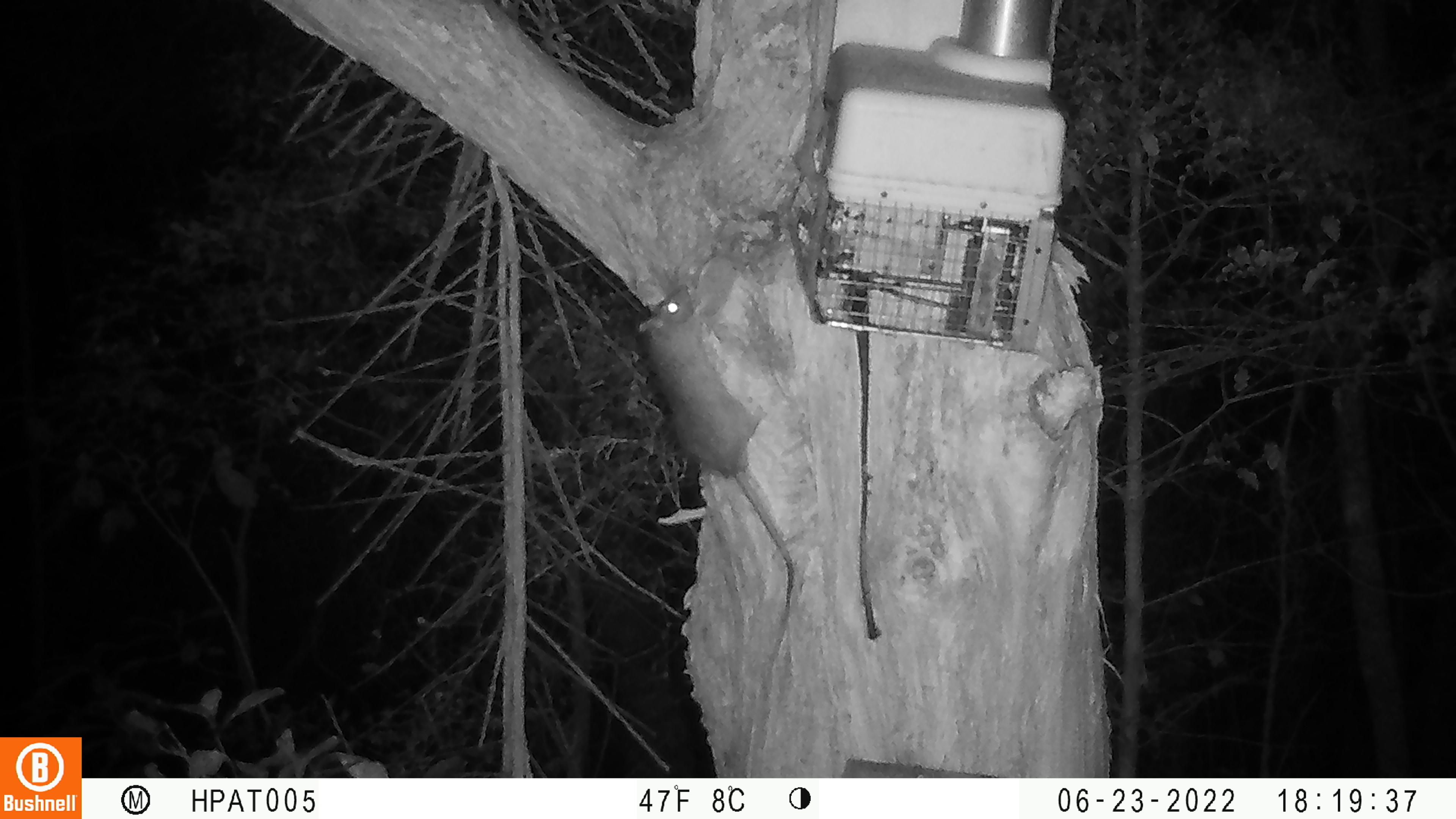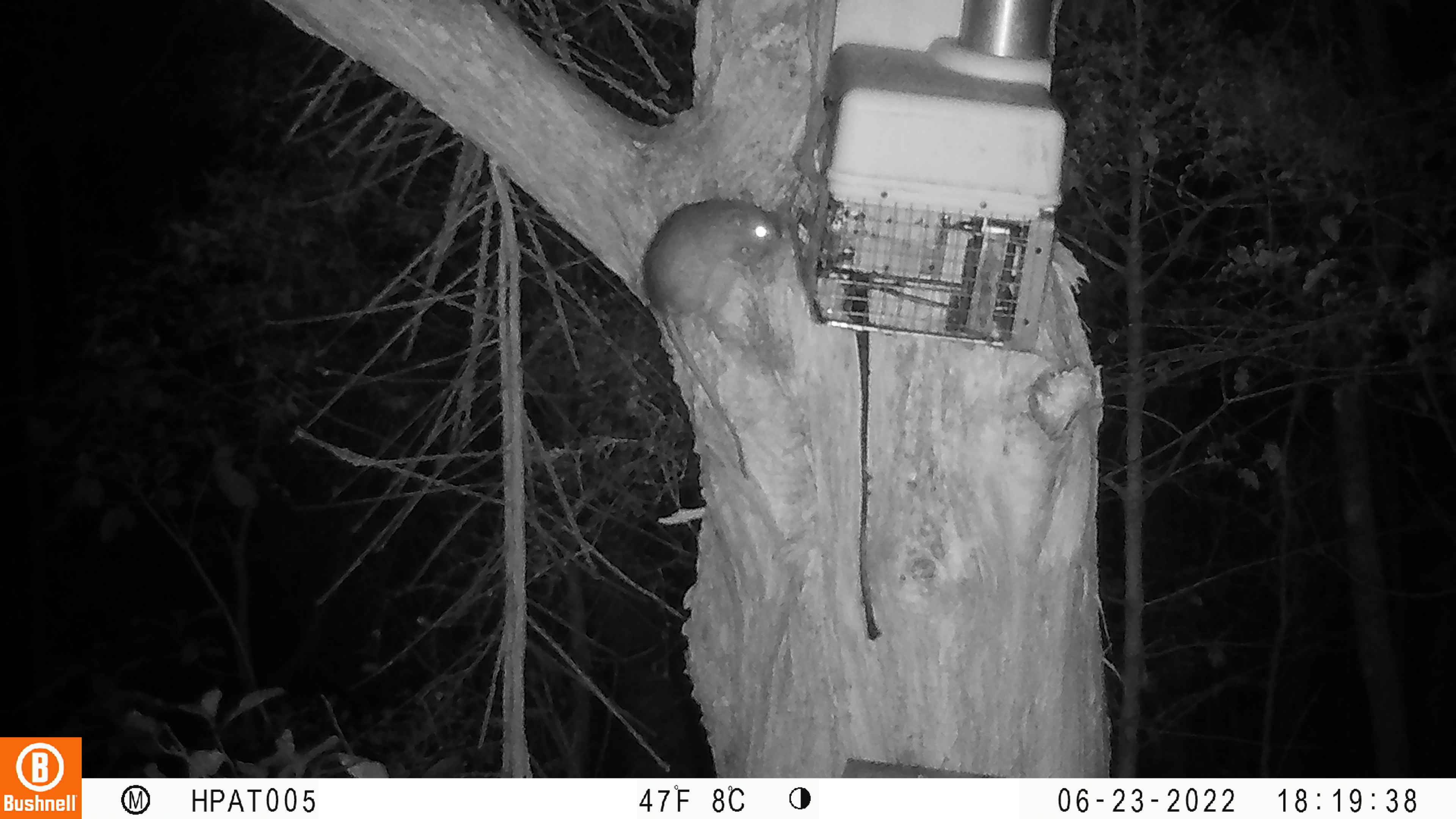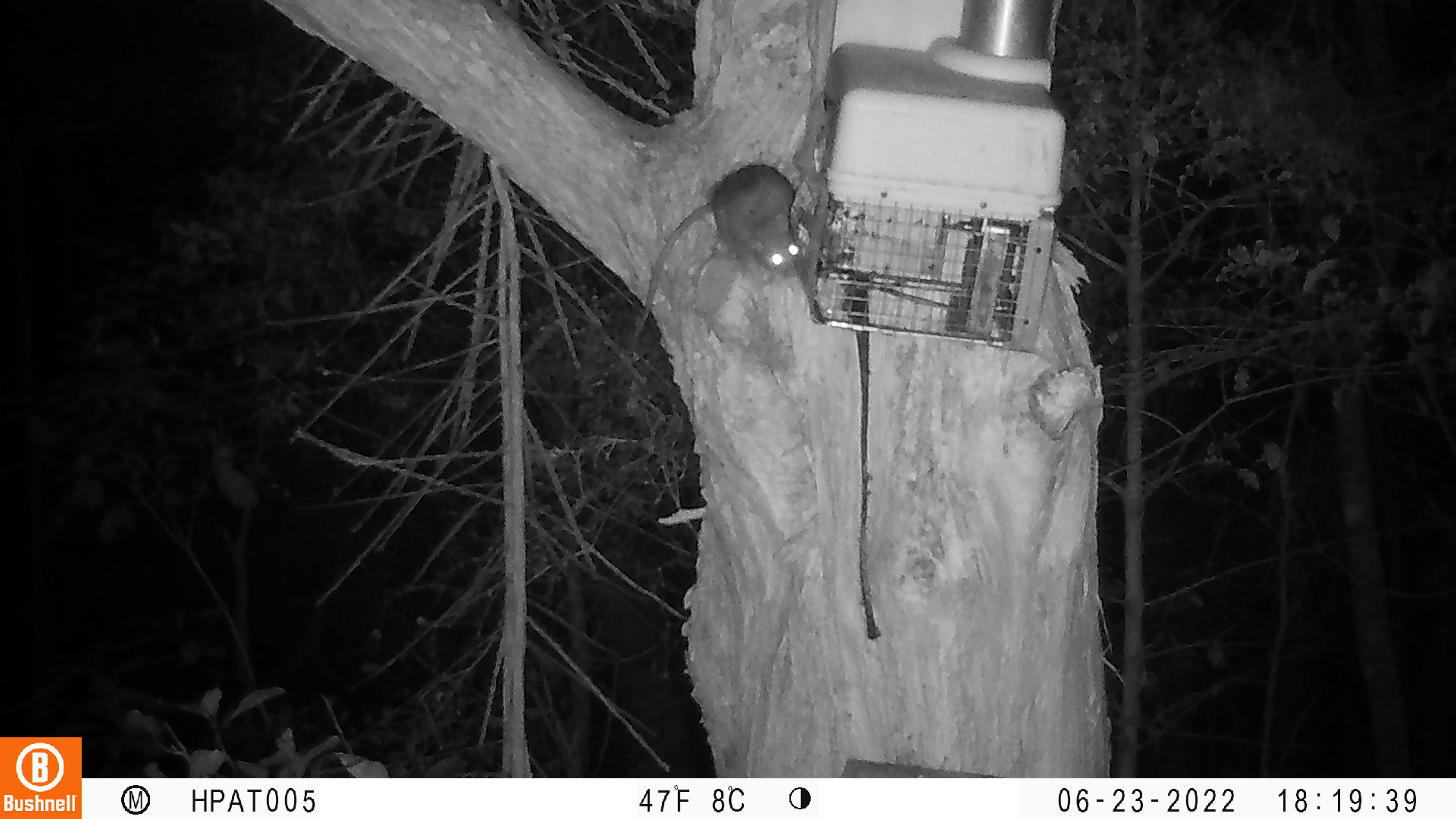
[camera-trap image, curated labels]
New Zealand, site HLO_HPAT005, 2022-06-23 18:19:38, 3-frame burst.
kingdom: Animalia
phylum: Chordata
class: Mammalia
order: Rodentia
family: Muridae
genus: Rattus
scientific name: Rattus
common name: rat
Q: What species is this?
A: Rat (Rattus).